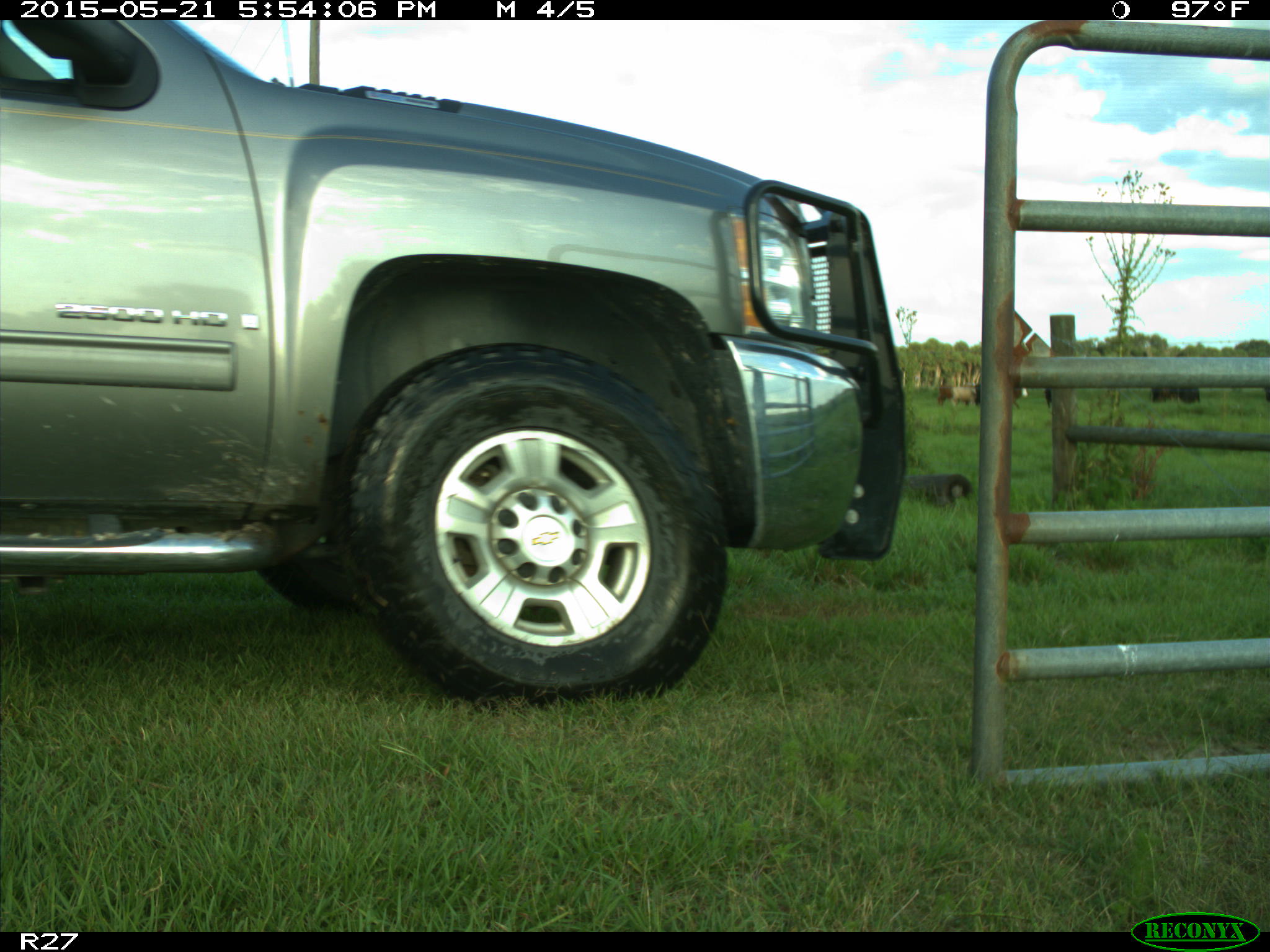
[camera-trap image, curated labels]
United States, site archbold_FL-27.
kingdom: Animalia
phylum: Chordata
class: Mammalia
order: Artiodactyla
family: Bovidae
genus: Bos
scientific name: Bos taurus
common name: domestic cow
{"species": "Bos taurus (domestic cow)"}